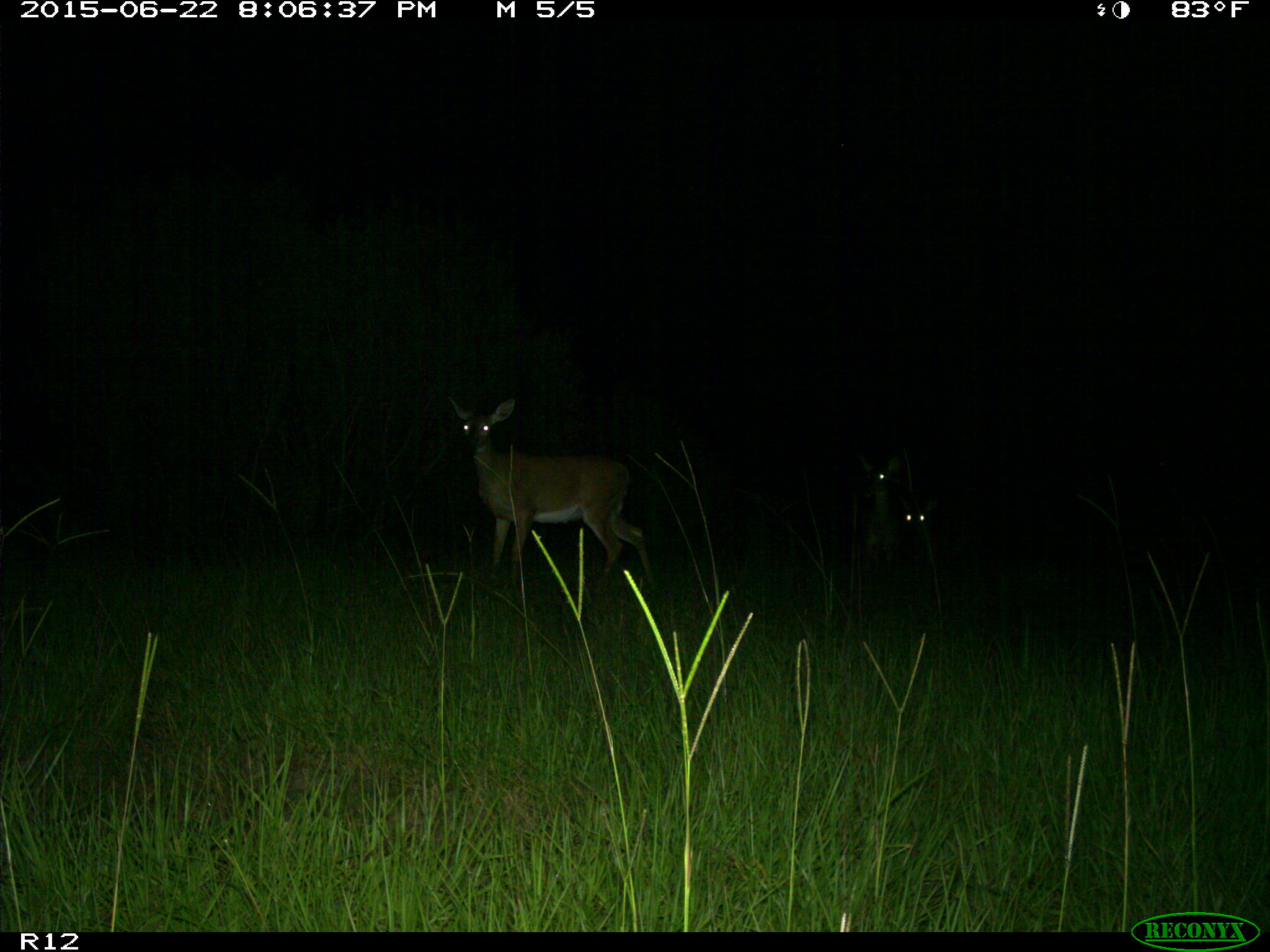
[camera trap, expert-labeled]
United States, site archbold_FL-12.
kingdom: Animalia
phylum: Chordata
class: Mammalia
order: Artiodactyla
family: Cervidae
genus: Odocoileus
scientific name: Odocoileus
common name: deer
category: unidentified deer